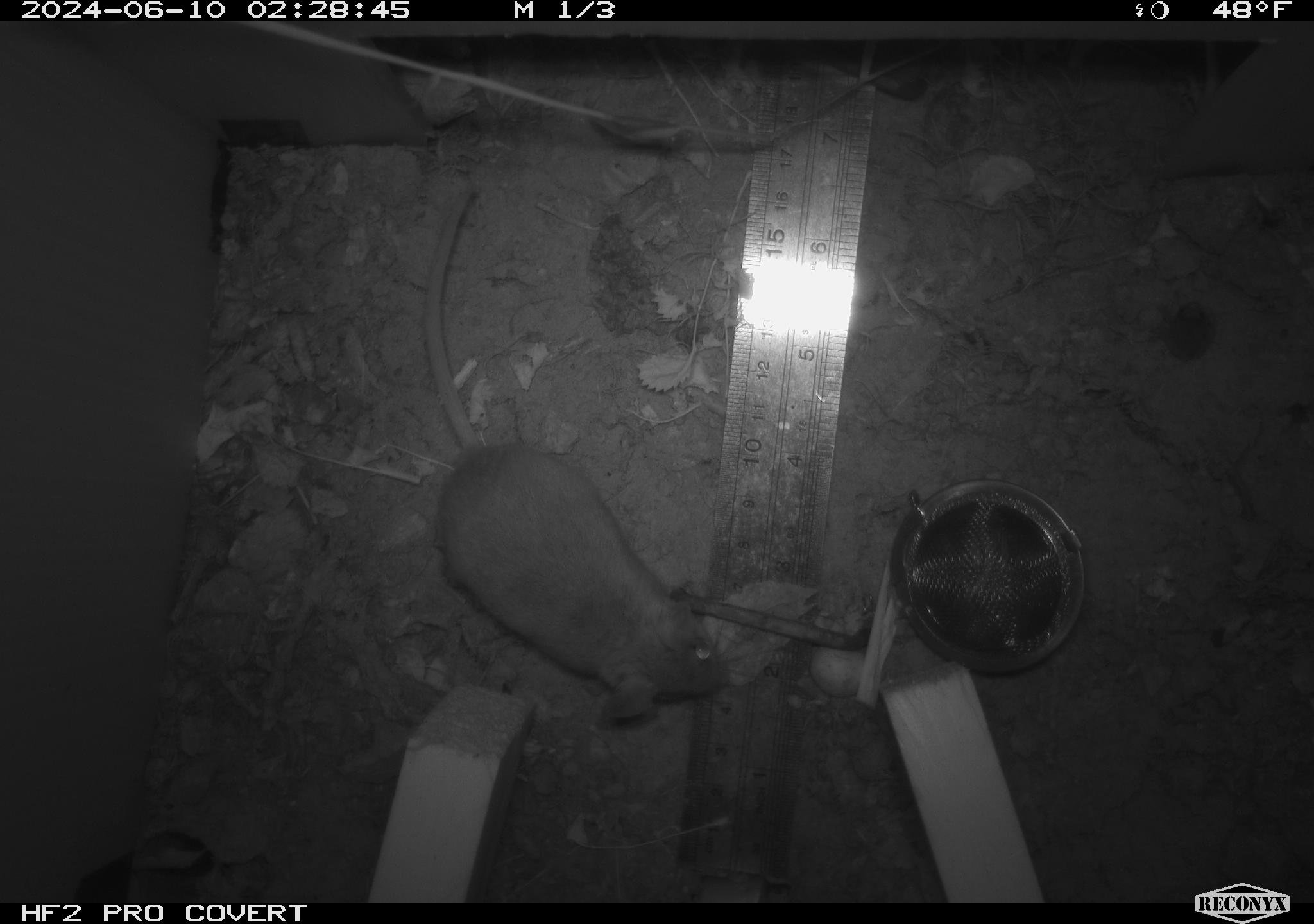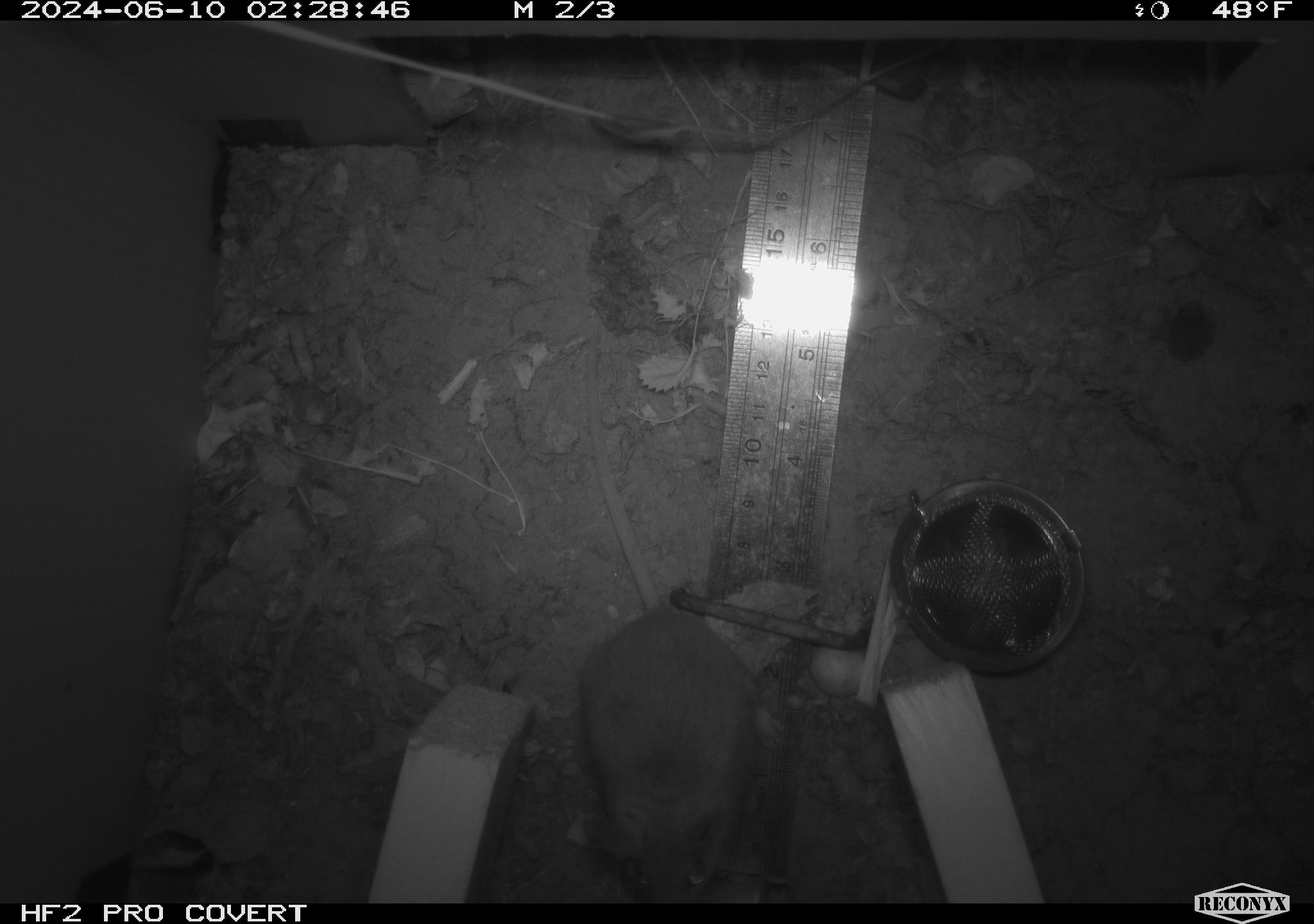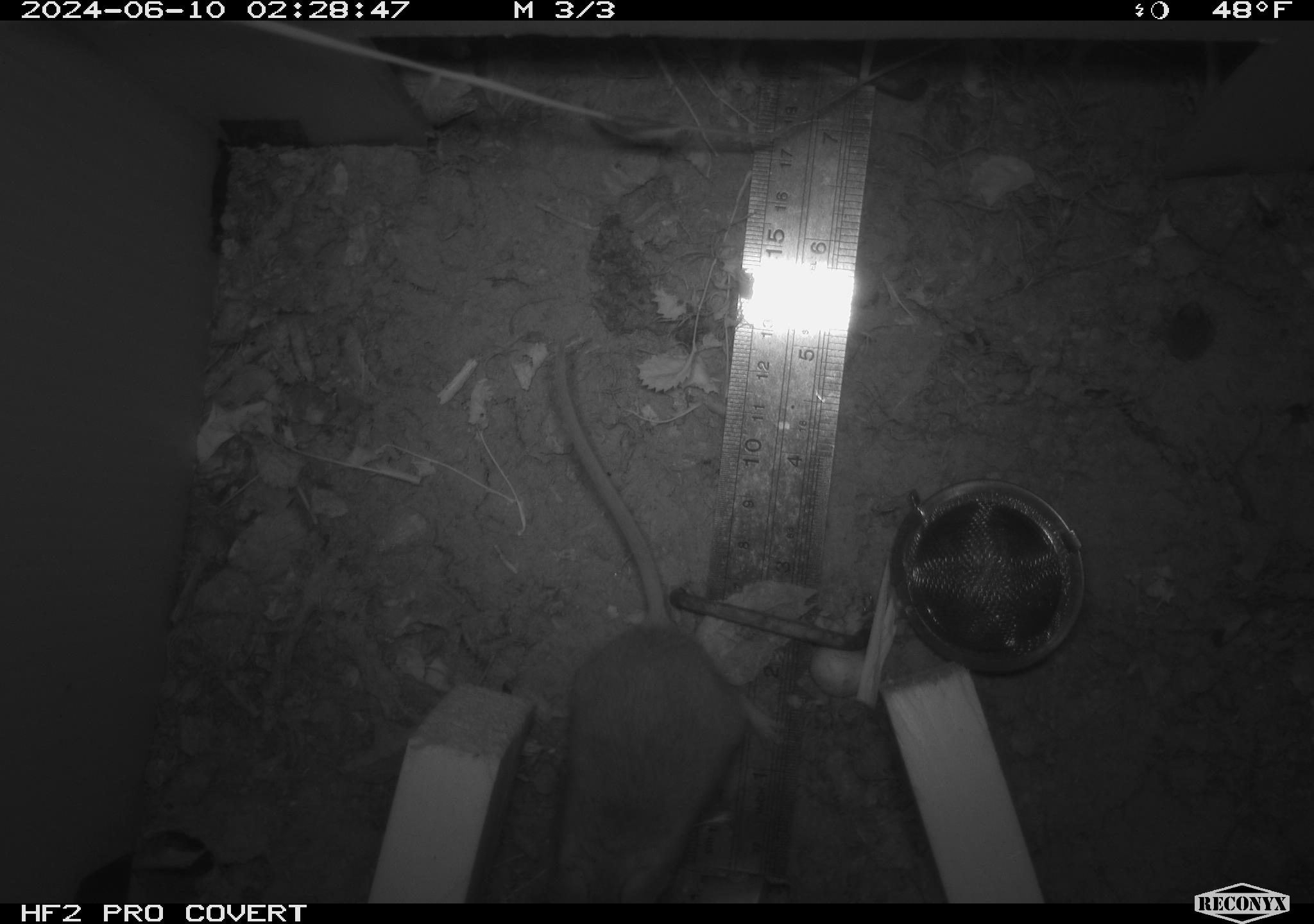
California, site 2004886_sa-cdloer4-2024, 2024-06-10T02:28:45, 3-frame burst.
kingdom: Animalia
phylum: Chordata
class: Mammalia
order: Rodentia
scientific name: Rodentia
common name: rodent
Rodent (Rodentia).